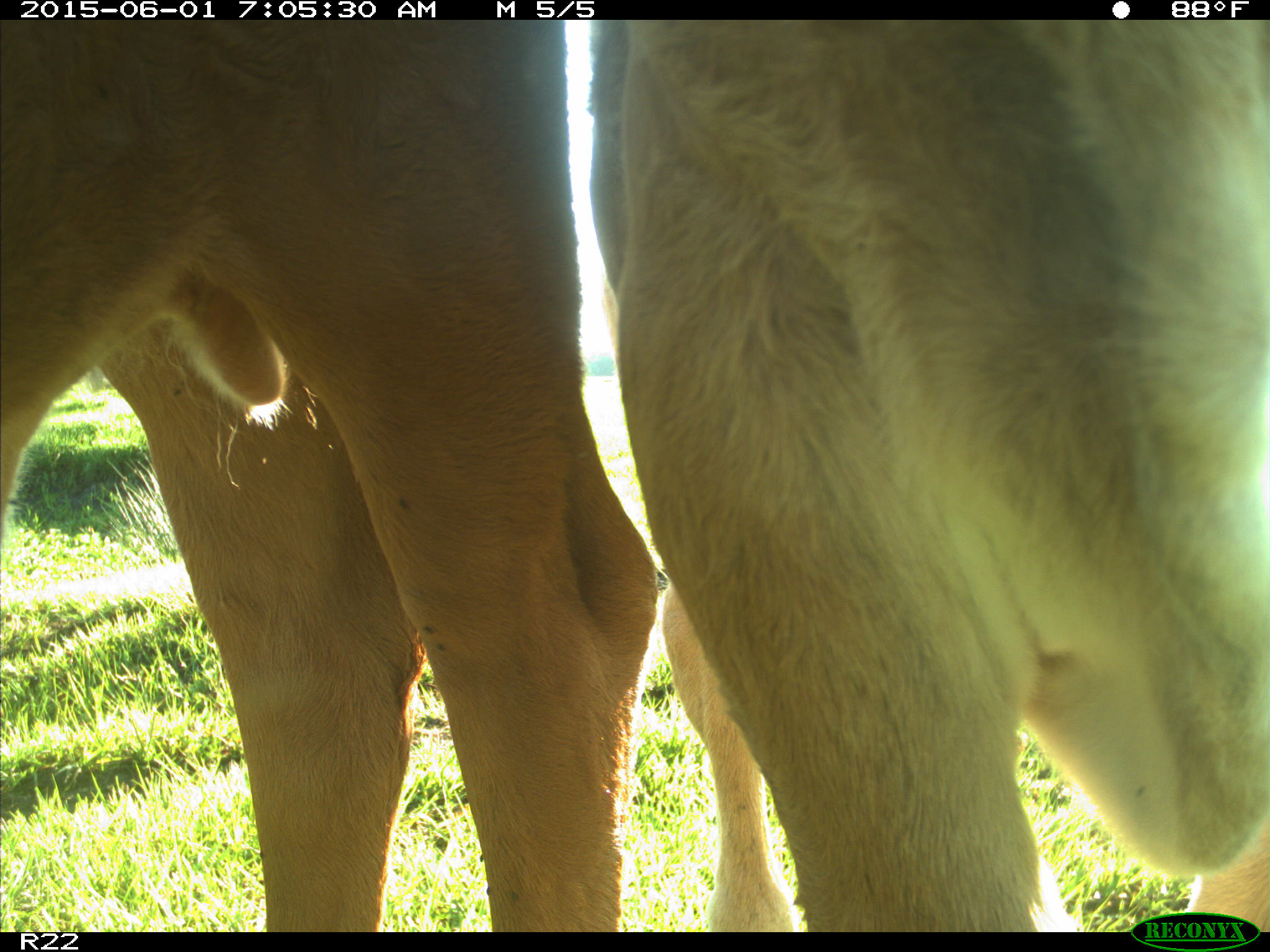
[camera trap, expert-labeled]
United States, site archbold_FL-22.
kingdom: Animalia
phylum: Chordata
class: Mammalia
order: Artiodactyla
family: Bovidae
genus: Bos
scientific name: Bos taurus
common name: domestic cow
Bos taurus (domestic cow).